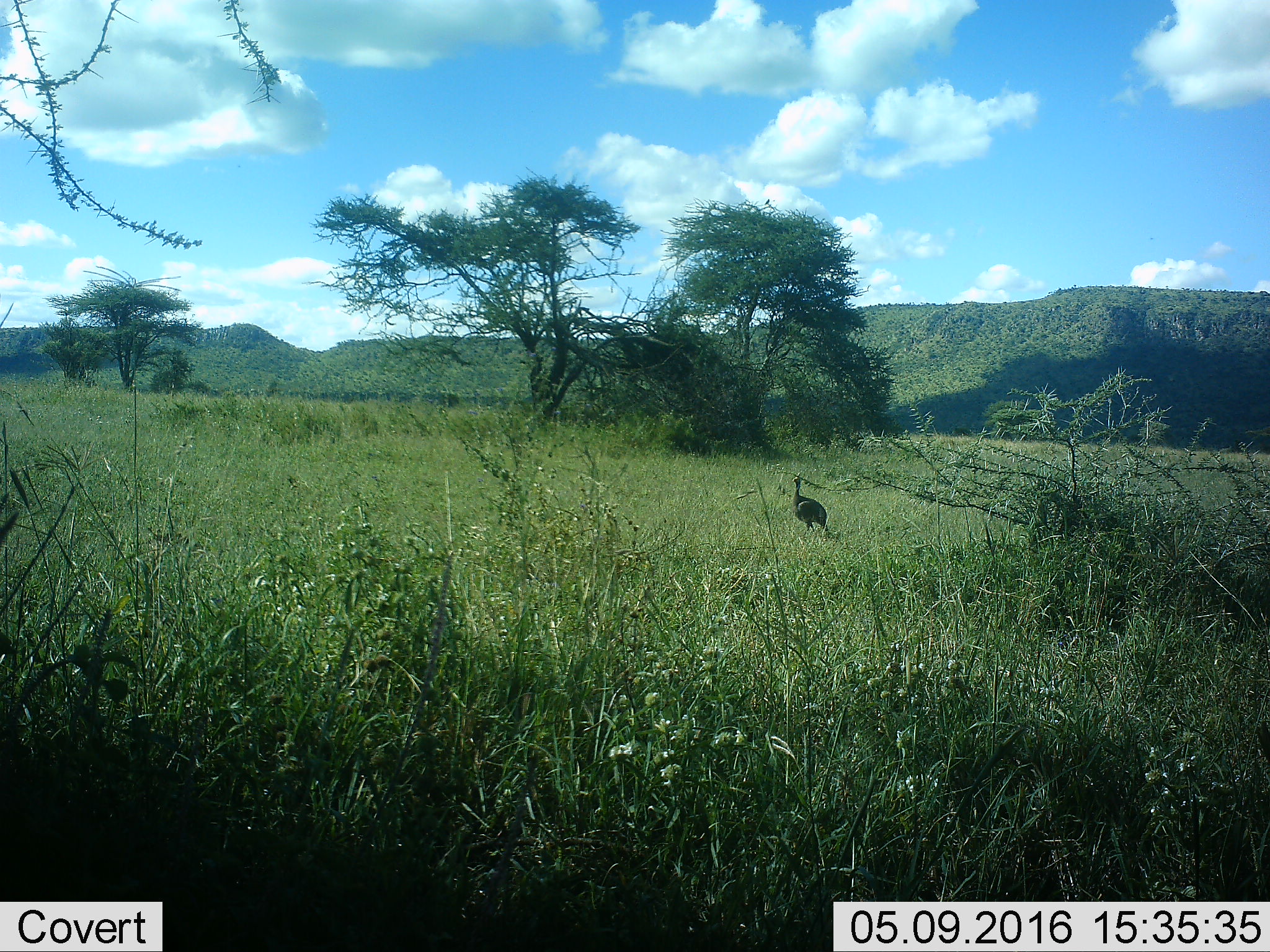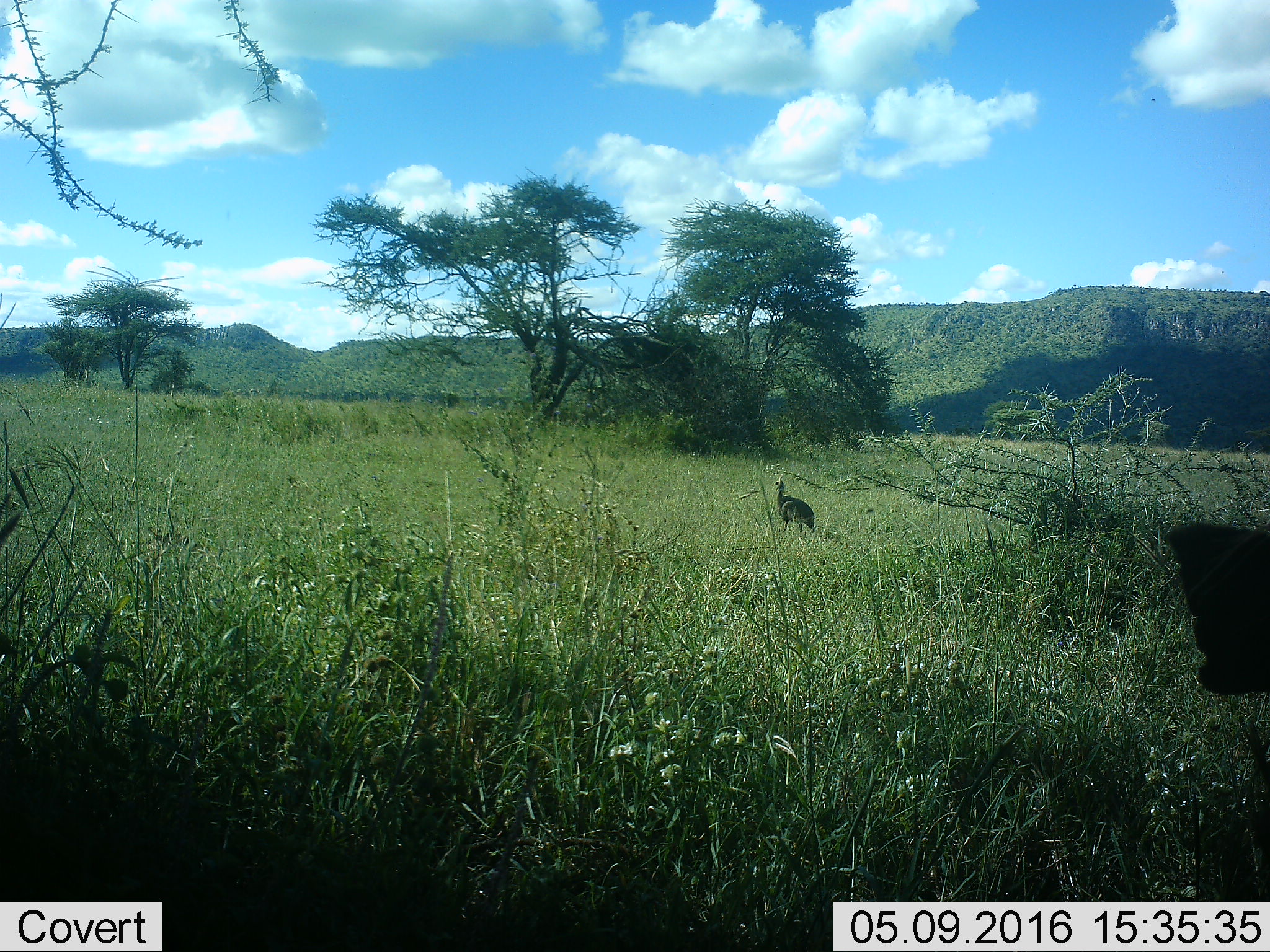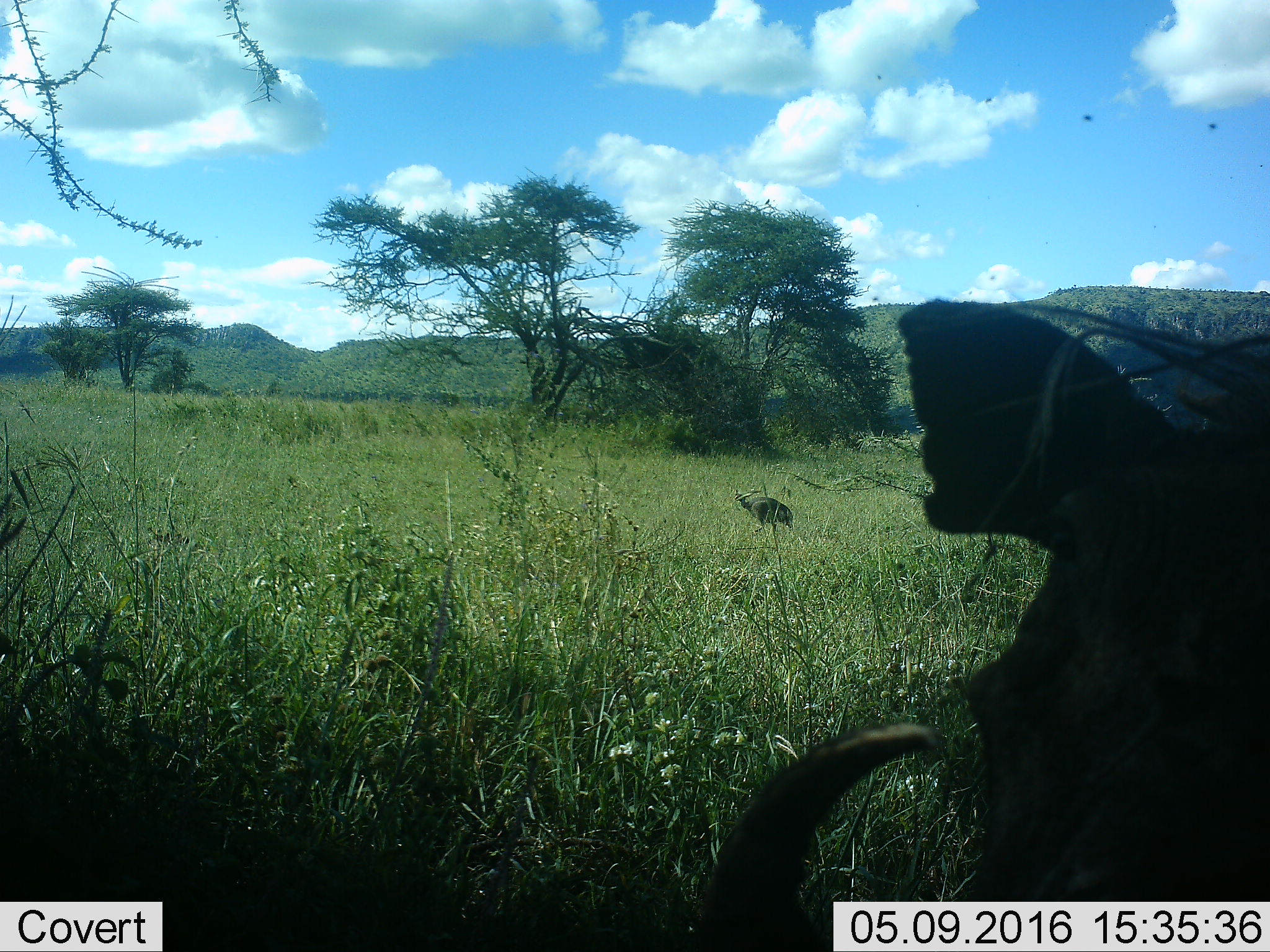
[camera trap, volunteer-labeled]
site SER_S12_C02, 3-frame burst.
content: unidentified animal